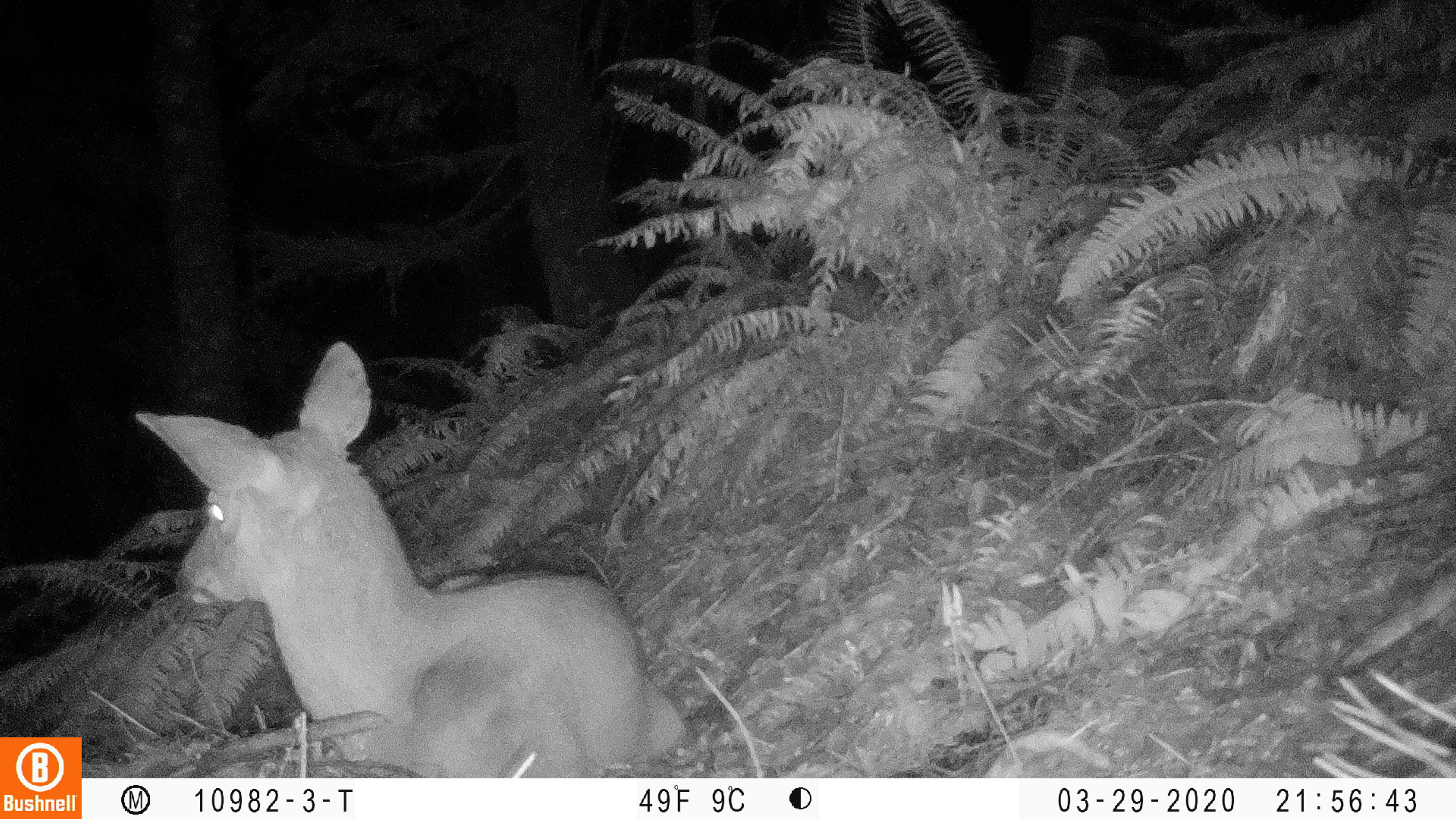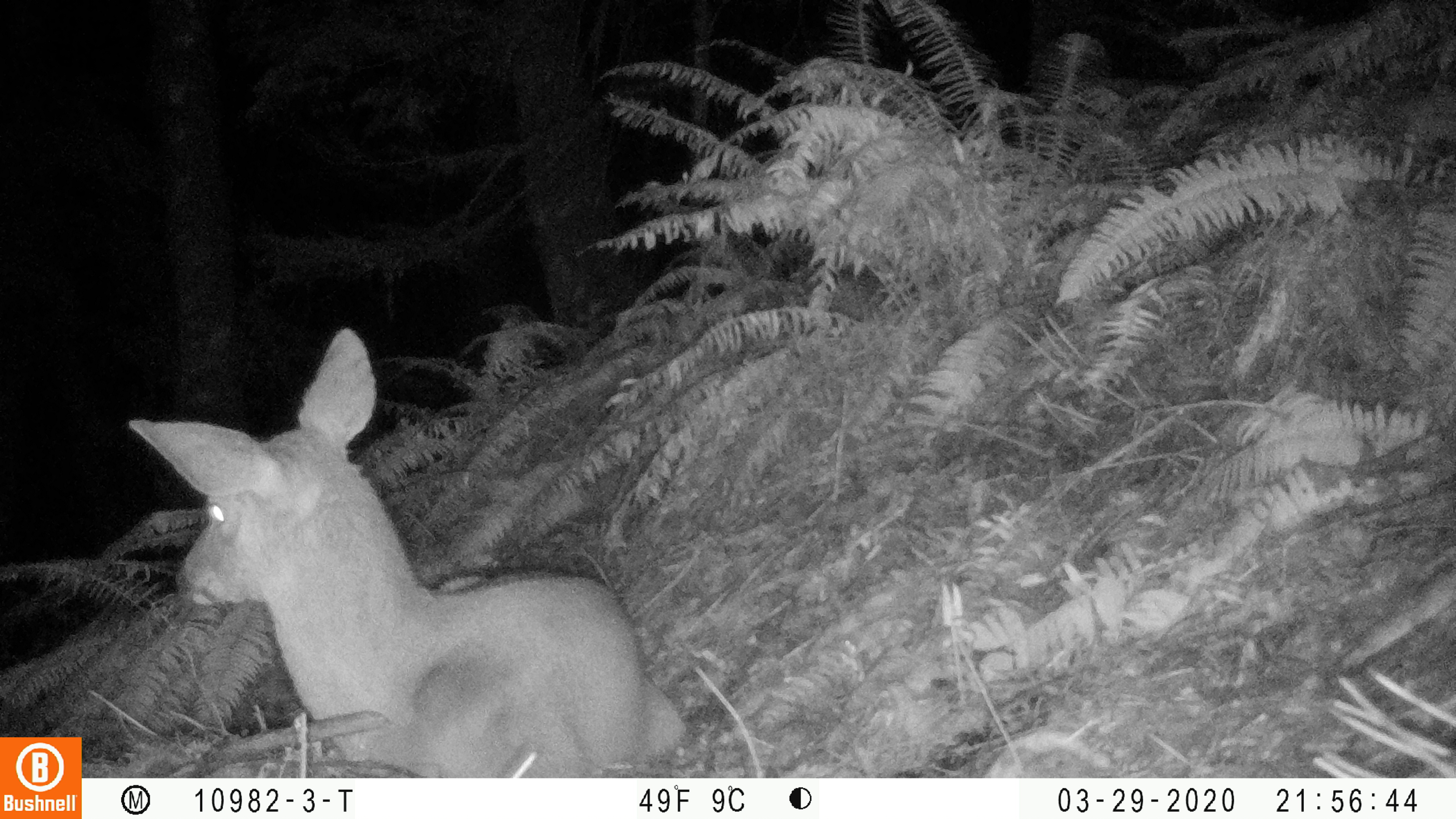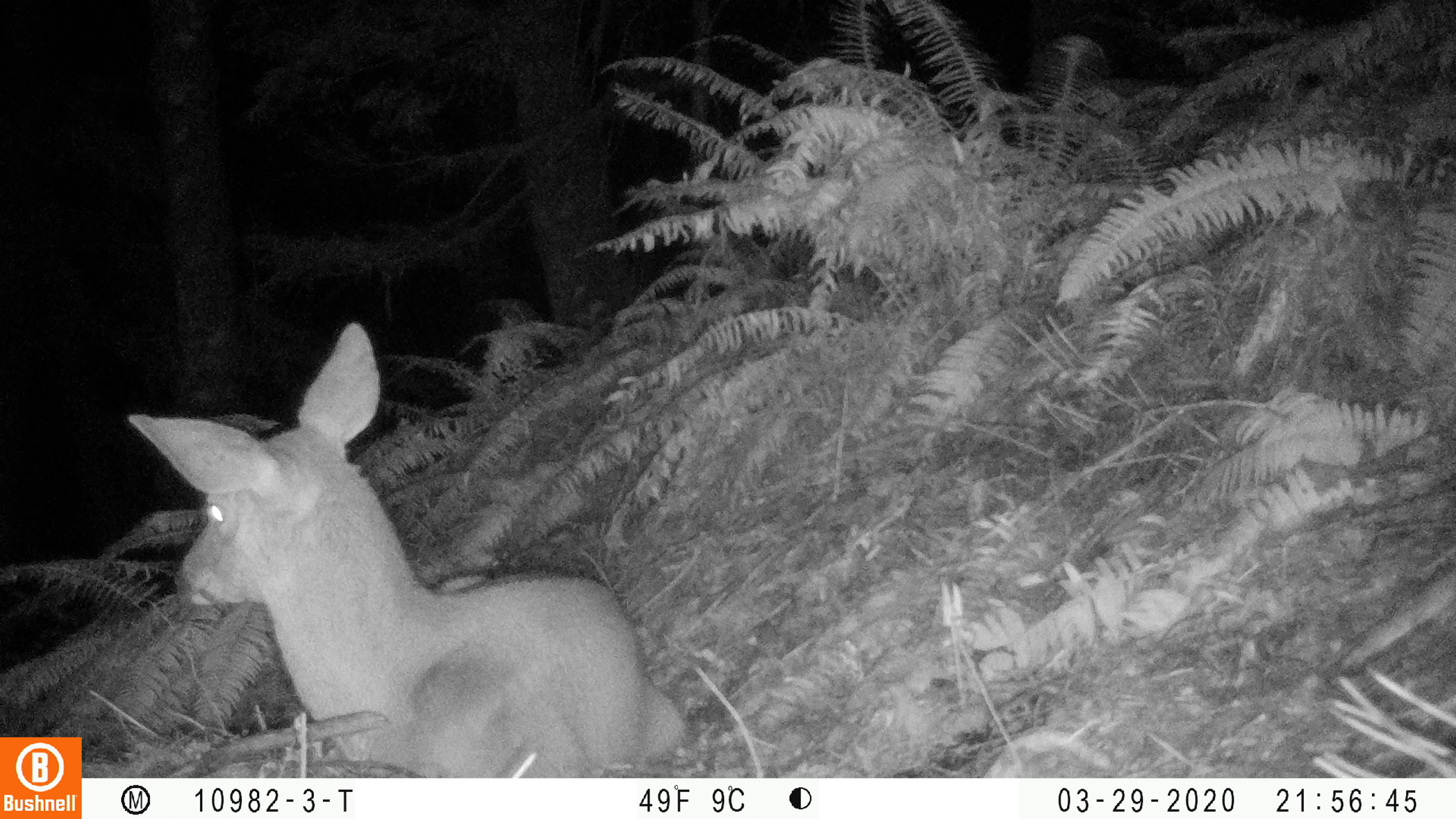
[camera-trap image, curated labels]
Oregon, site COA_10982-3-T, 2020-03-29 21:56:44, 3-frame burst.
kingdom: Animalia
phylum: Chordata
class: Mammalia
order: Artiodactyla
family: Cervidae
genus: Odocoileus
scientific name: Odocoileus hemionus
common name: black-tailed deer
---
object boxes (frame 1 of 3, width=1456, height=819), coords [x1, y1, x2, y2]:
black-tailed deer: [127, 336, 687, 774]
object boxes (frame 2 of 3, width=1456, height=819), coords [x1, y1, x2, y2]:
black-tailed deer: [122, 325, 694, 774]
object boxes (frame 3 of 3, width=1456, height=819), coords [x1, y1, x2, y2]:
black-tailed deer: [122, 317, 689, 765]